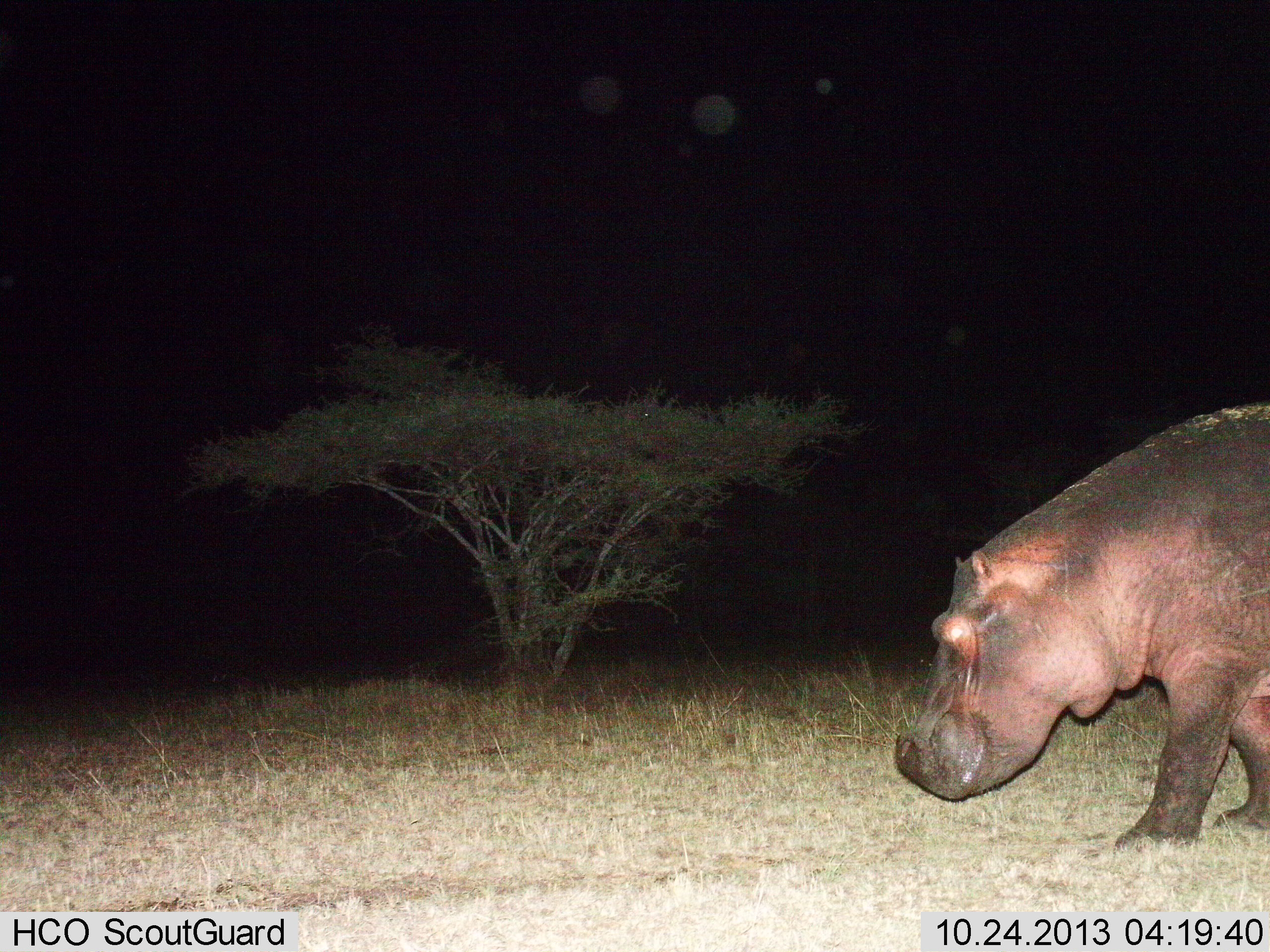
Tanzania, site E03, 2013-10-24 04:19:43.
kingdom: Animalia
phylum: Chordata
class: Mammalia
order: Artiodactyla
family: Hippopotamidae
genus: Hippopotamus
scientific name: Hippopotamus amphibius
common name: hippopotamus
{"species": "hippopotamus (Hippopotamus amphibius)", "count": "1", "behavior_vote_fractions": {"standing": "28%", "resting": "1%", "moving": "75%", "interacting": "0%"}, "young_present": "0%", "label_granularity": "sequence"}